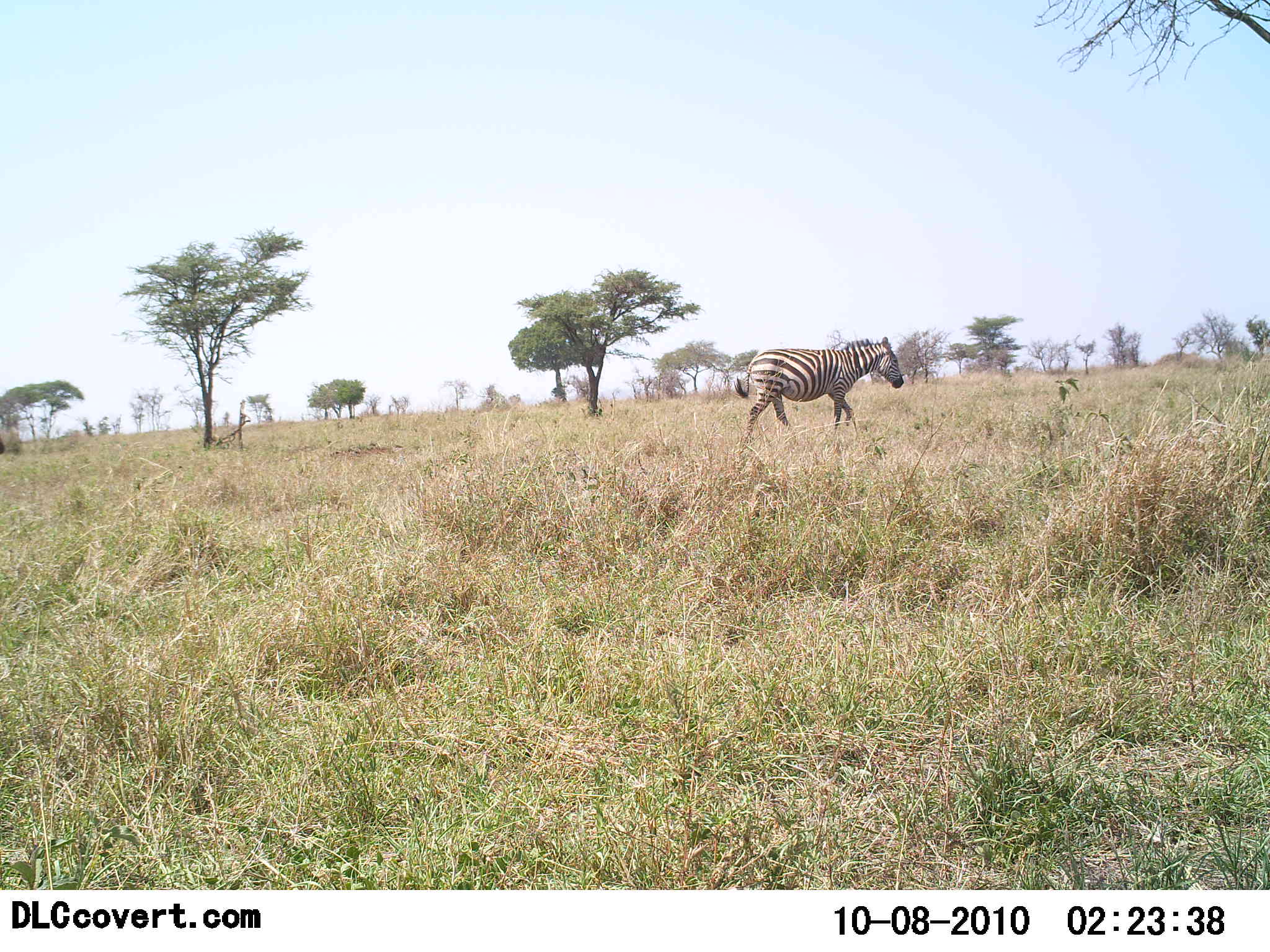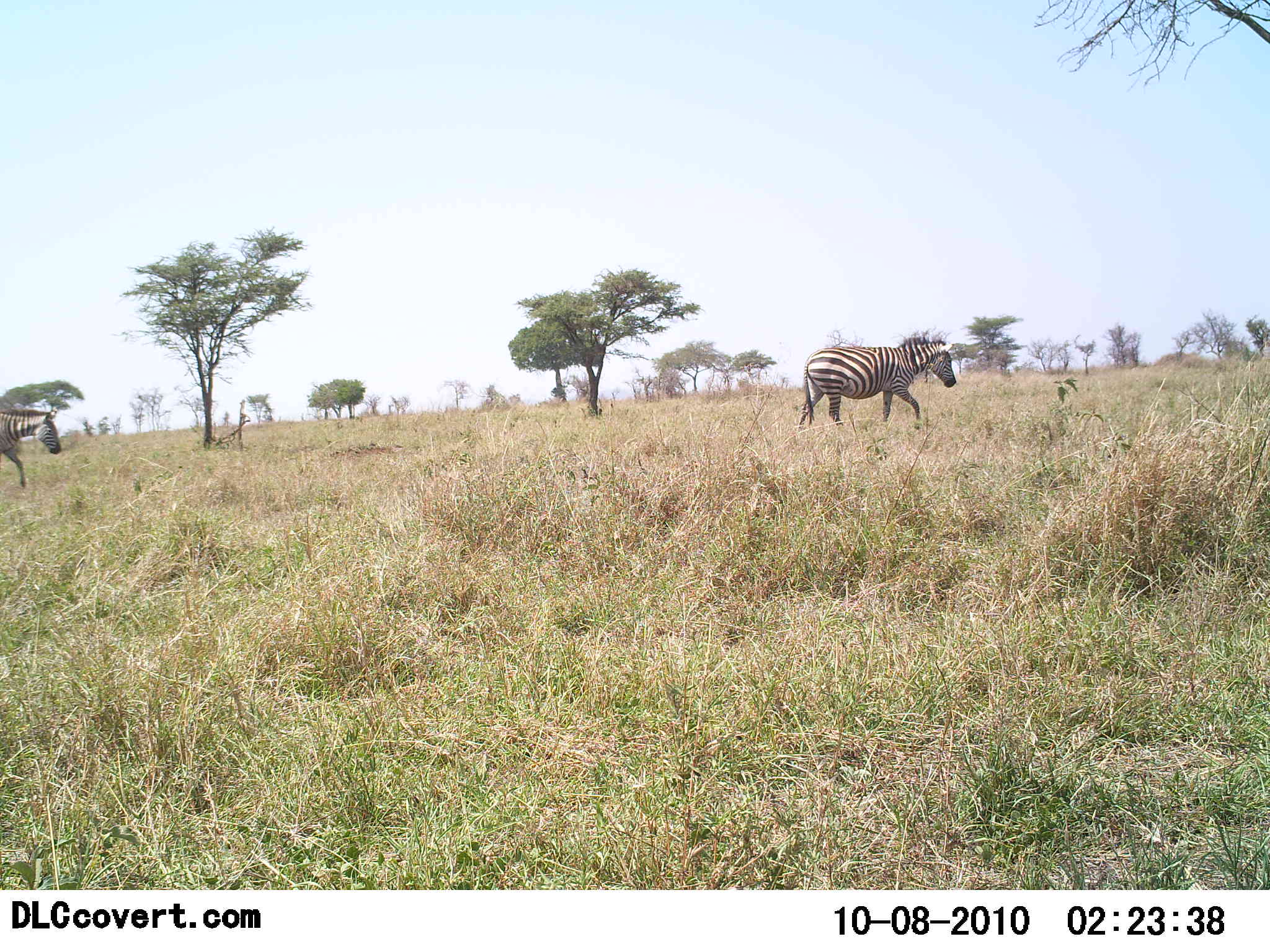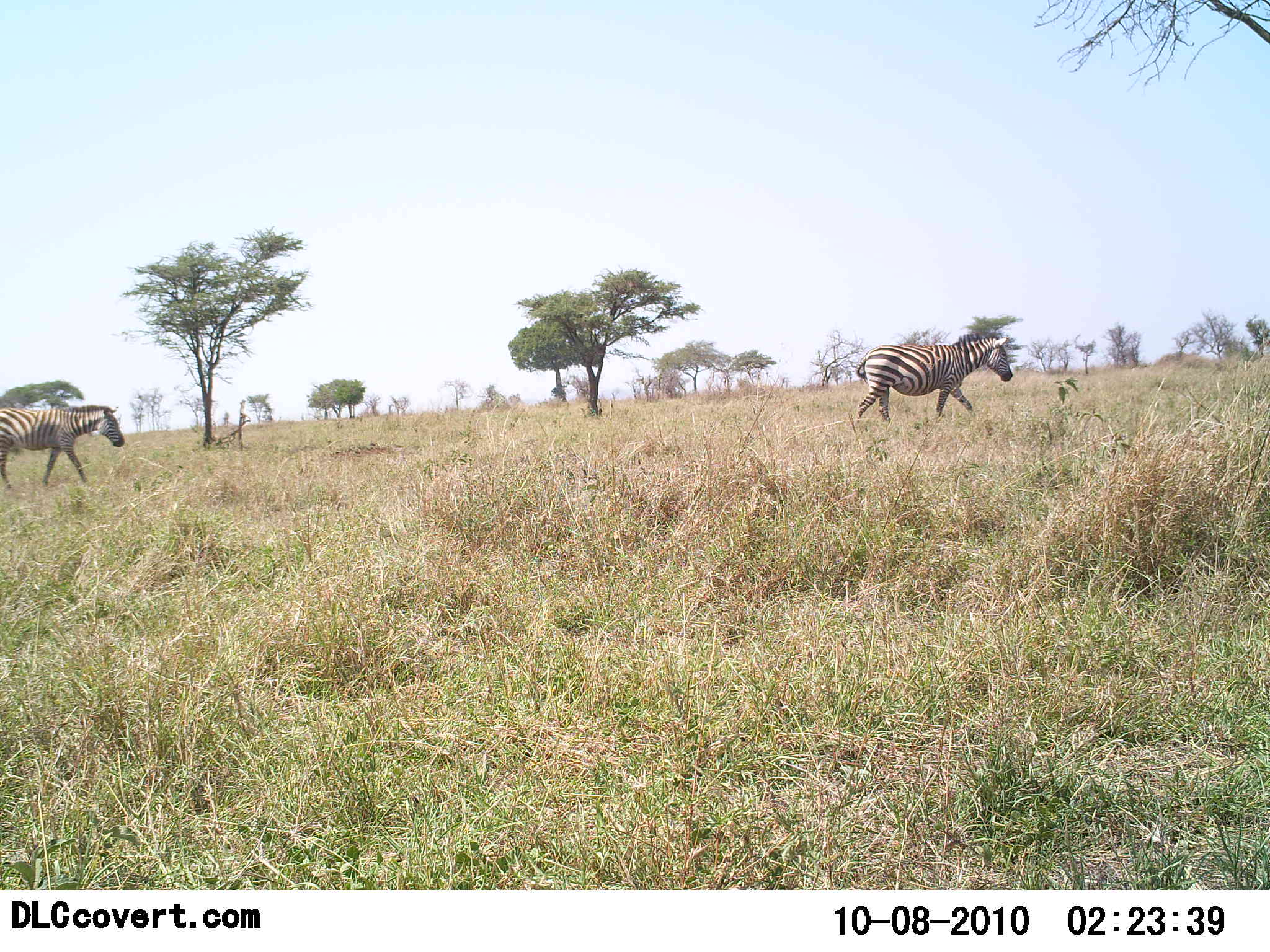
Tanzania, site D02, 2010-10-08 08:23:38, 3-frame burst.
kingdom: Animalia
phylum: Chordata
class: Mammalia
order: Perissodactyla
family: Equidae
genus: Equus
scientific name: Equus quagga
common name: plains zebra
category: zebra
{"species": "zebra (plains zebra) (Equus quagga)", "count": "2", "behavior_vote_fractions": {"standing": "0%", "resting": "0%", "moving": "100%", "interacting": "0%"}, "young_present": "0%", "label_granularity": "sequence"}